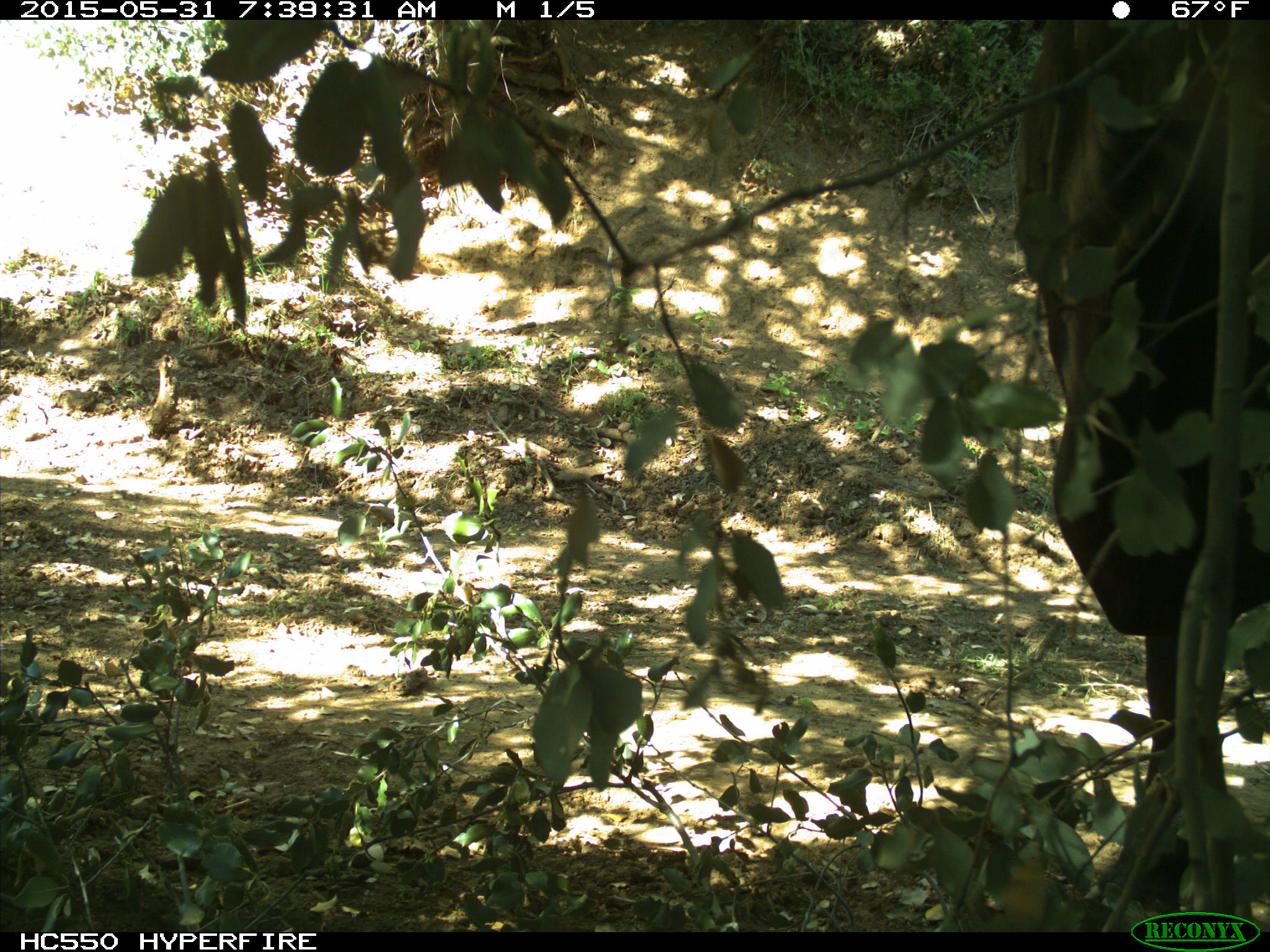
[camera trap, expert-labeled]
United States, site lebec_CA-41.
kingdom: Animalia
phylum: Chordata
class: Mammalia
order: Artiodactyla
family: Bovidae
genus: Bos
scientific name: Bos taurus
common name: domestic cow